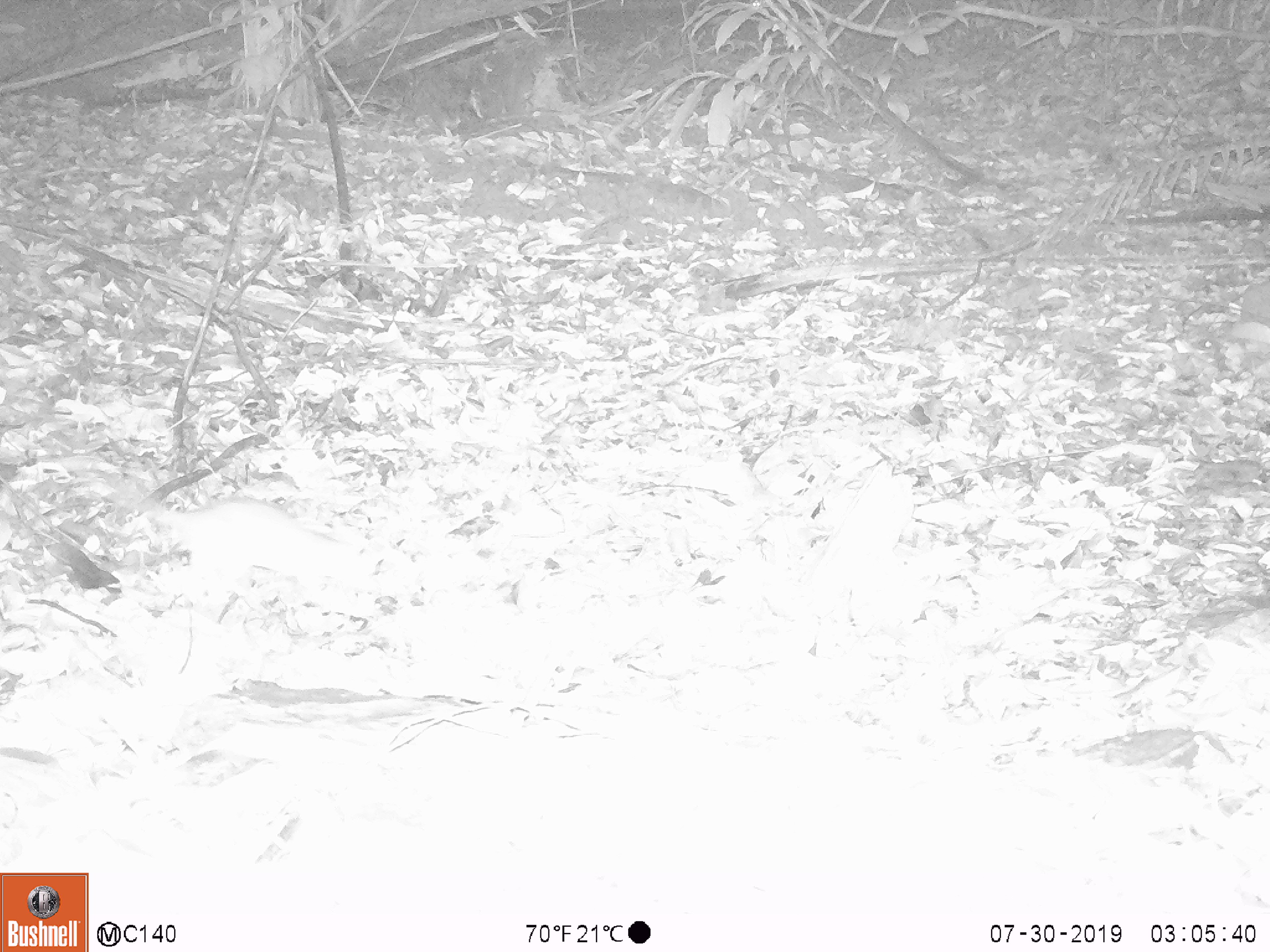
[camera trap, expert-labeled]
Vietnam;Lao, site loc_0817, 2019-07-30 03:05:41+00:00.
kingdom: Animalia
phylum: Chordata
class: Mammalia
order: Rodentia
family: Muridae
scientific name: Muridae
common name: old-world mice and rats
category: unidentified murid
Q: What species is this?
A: Unidentified murid (old-world mice and rats) (Muridae).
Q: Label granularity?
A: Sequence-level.